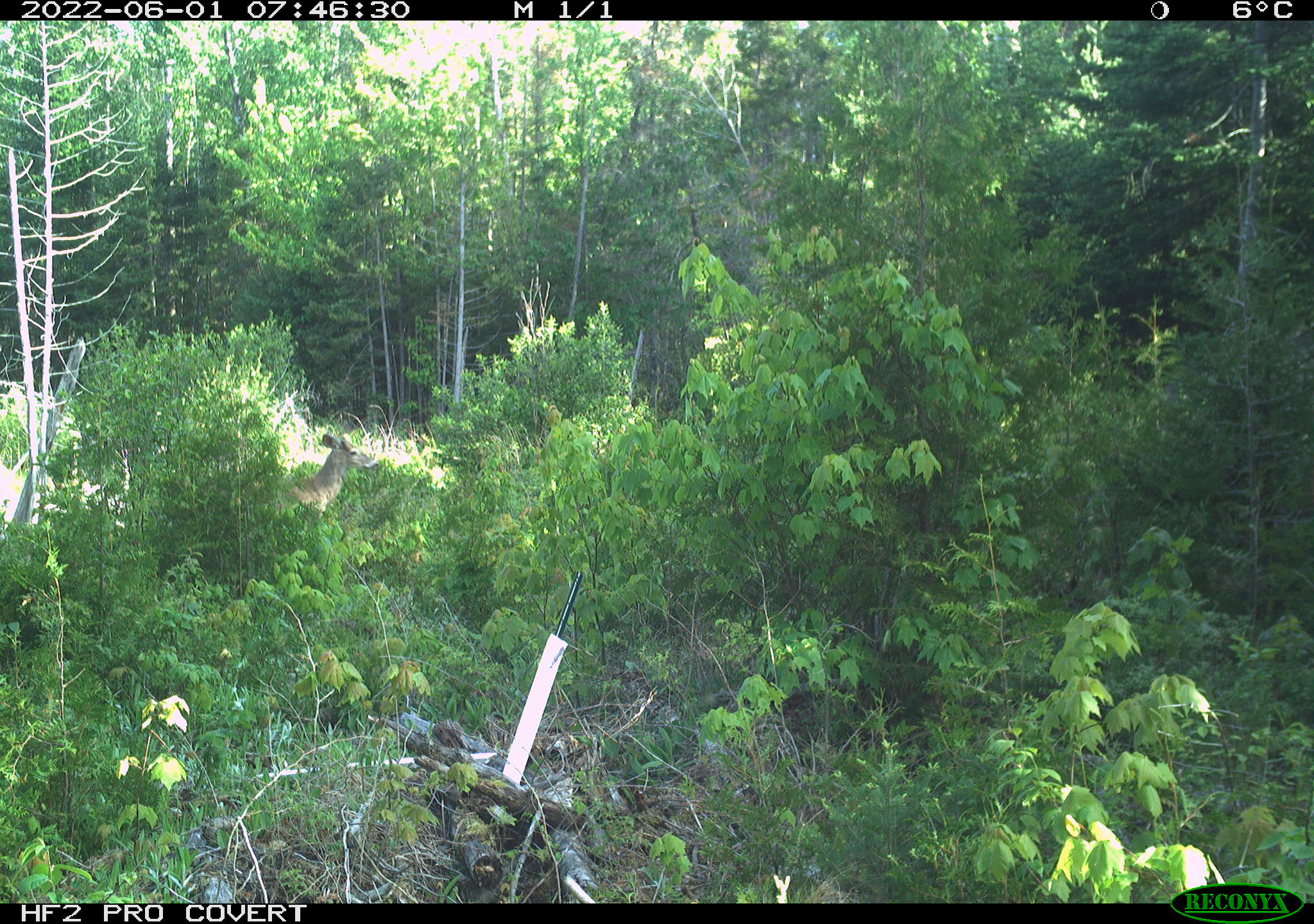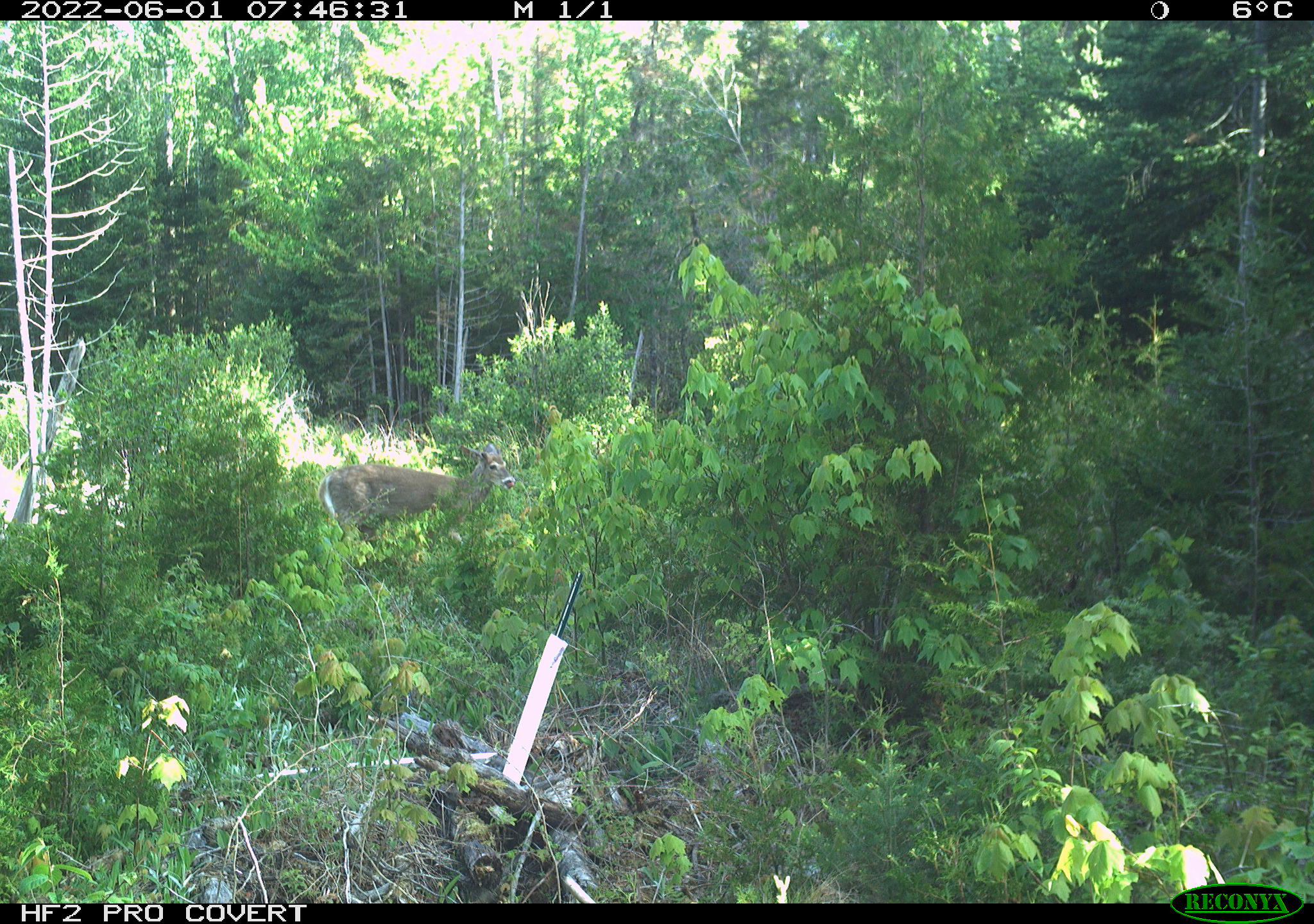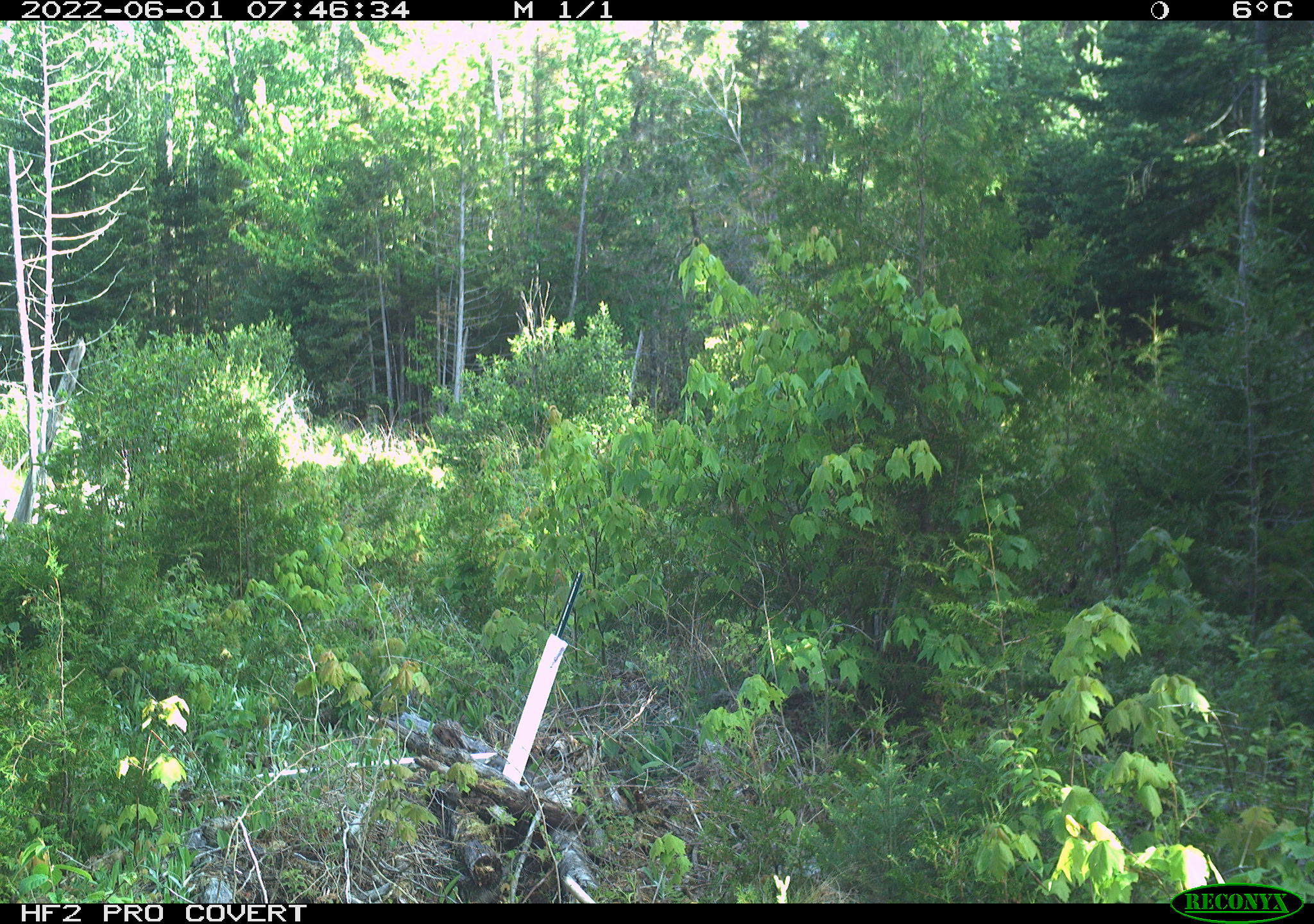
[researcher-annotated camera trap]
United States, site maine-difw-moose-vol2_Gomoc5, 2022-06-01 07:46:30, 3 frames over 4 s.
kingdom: Animalia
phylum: Chordata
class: Mammalia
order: Artiodactyla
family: Cervidae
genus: Odocoileus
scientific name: Odocoileus virginianus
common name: white-tailed deer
White-tailed deer (Odocoileus virginianus).